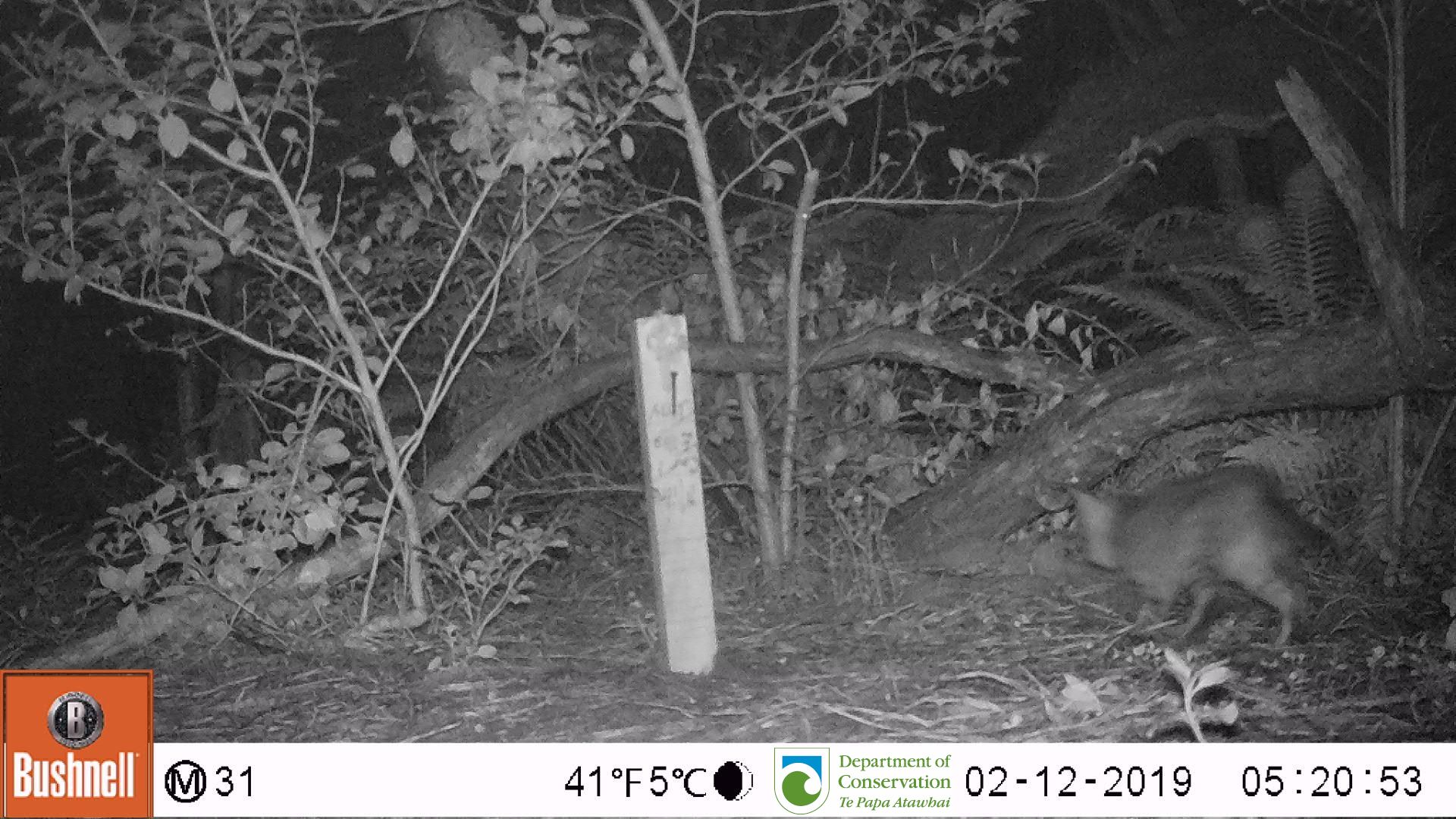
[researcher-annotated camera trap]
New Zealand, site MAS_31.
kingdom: Animalia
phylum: Chordata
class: Mammalia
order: Carnivora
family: Felidae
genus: Felis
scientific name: Felis catus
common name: domestic cat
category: cat